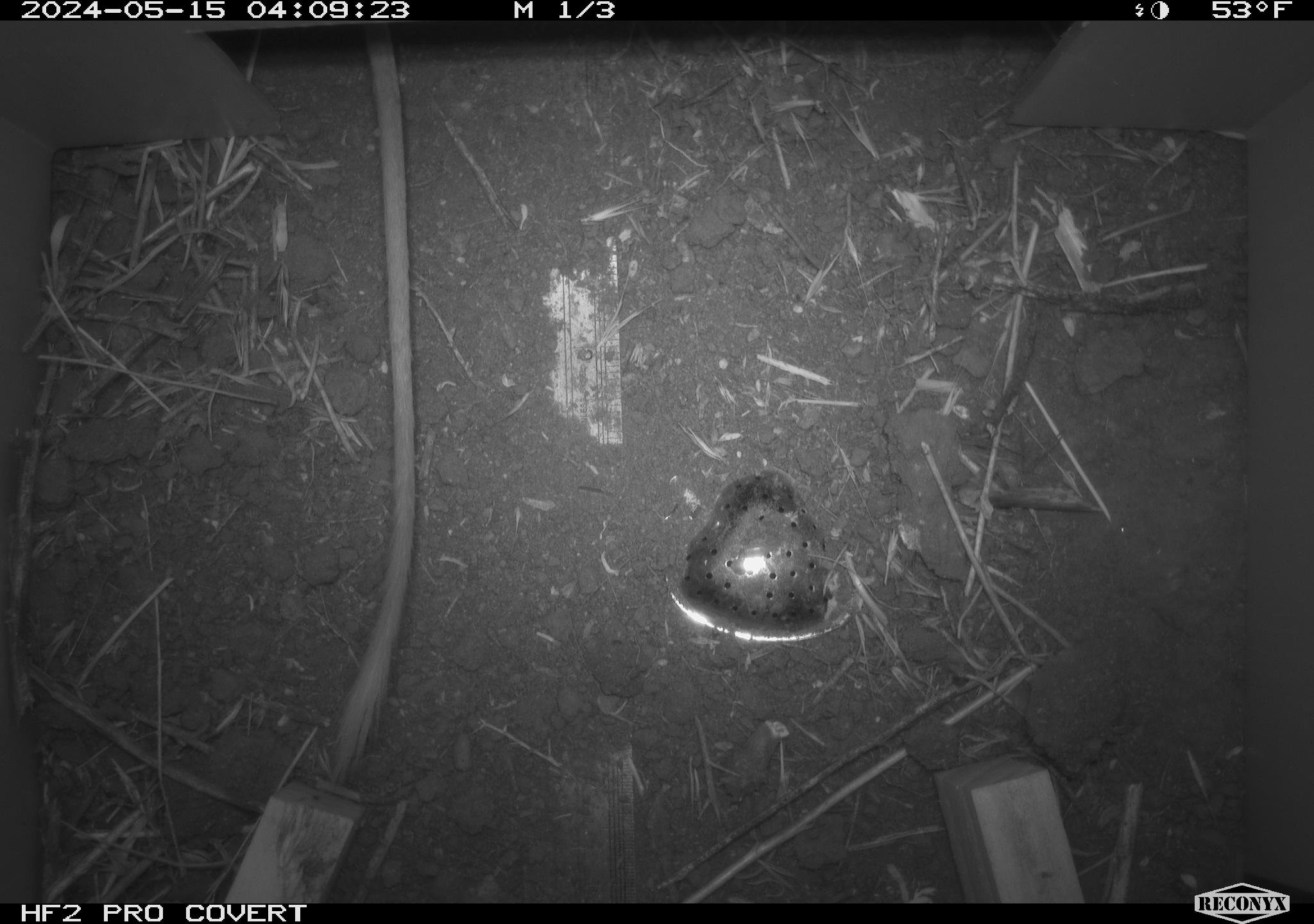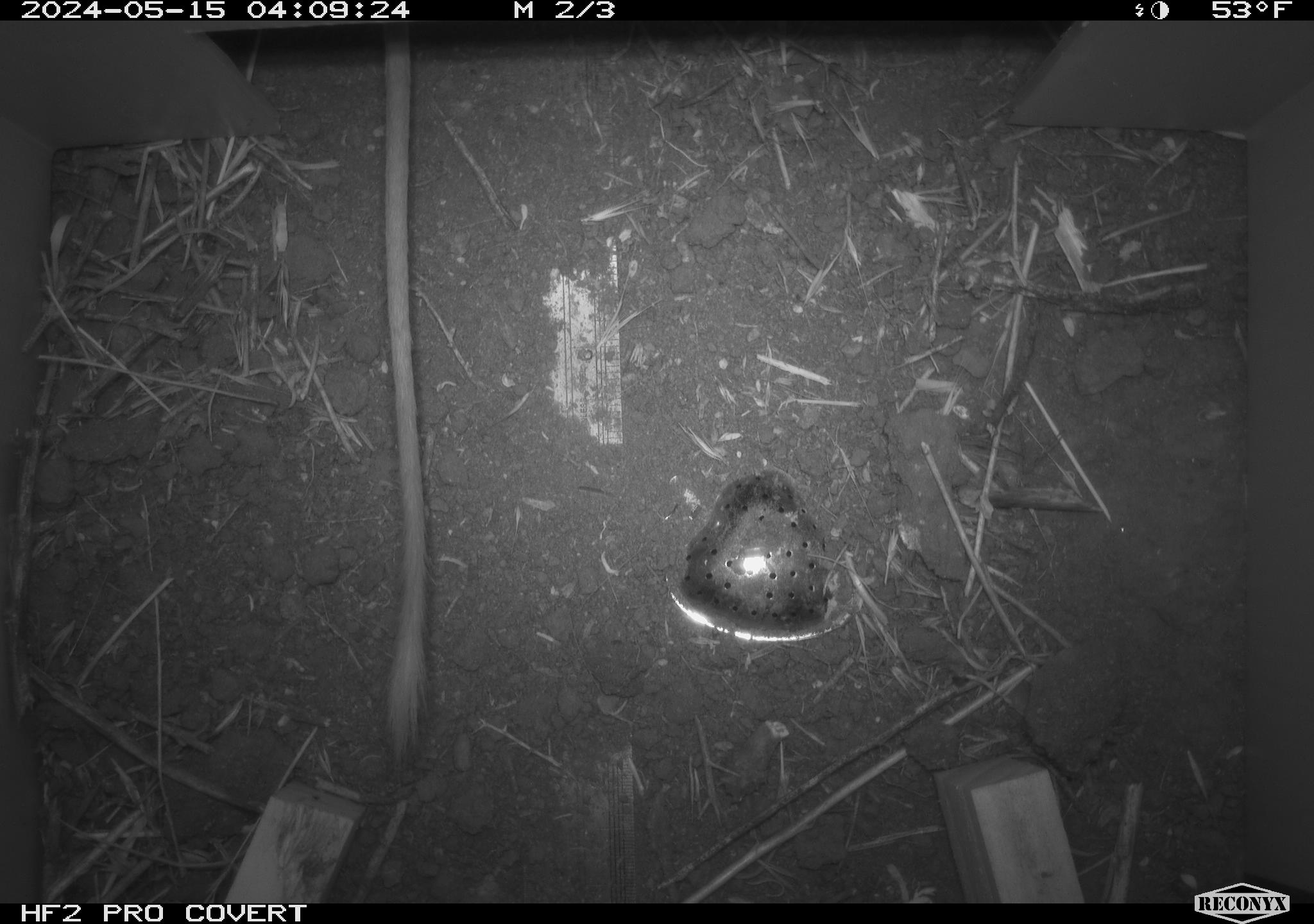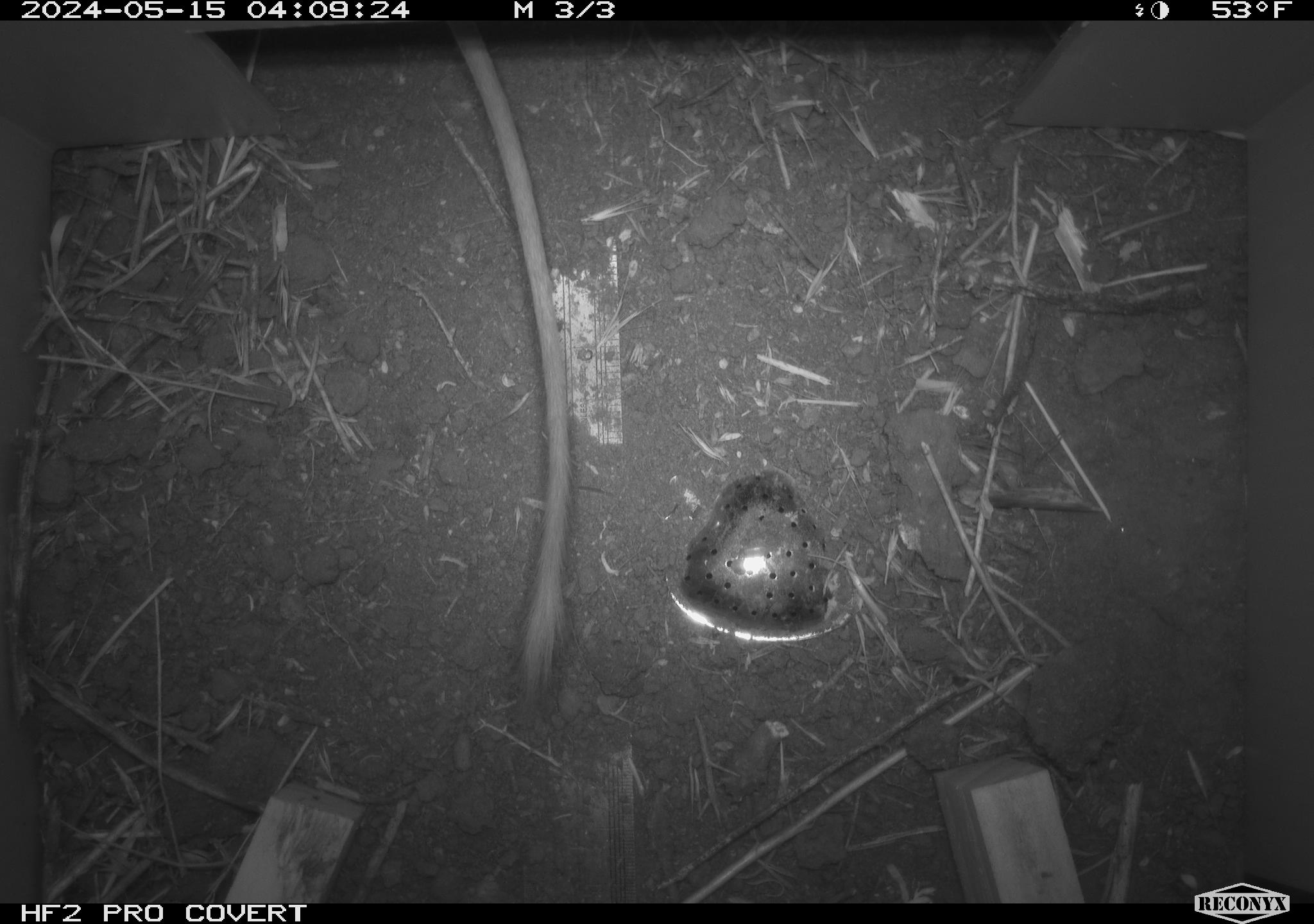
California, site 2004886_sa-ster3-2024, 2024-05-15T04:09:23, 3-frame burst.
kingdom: Animalia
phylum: Chordata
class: Mammalia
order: Rodentia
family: Heteromyidae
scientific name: Heteromyidae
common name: kangaroo rats and pocket mice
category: heteromyidae family